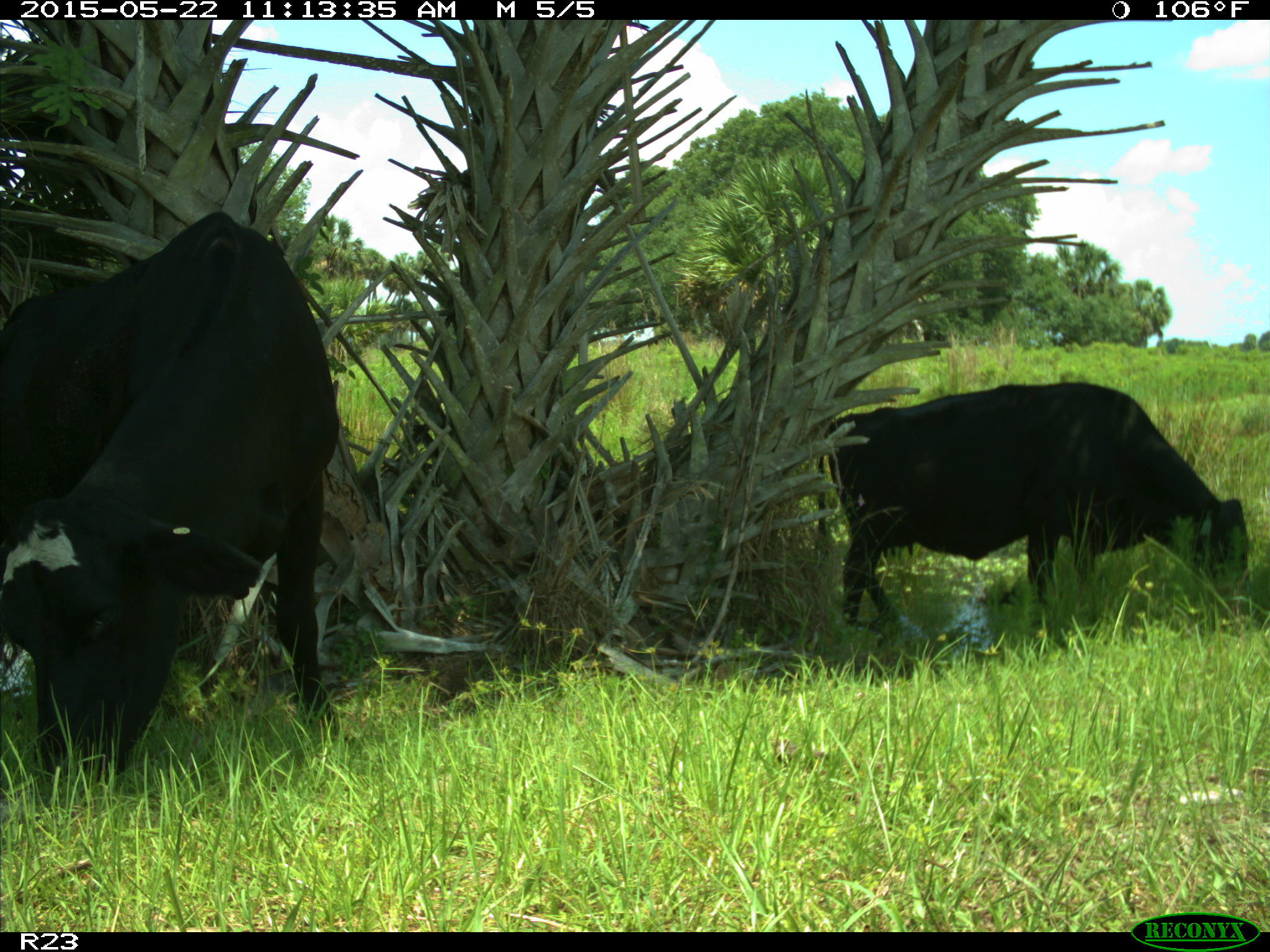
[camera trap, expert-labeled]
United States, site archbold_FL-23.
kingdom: Animalia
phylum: Chordata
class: Mammalia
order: Artiodactyla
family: Bovidae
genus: Bos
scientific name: Bos taurus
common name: domestic cow